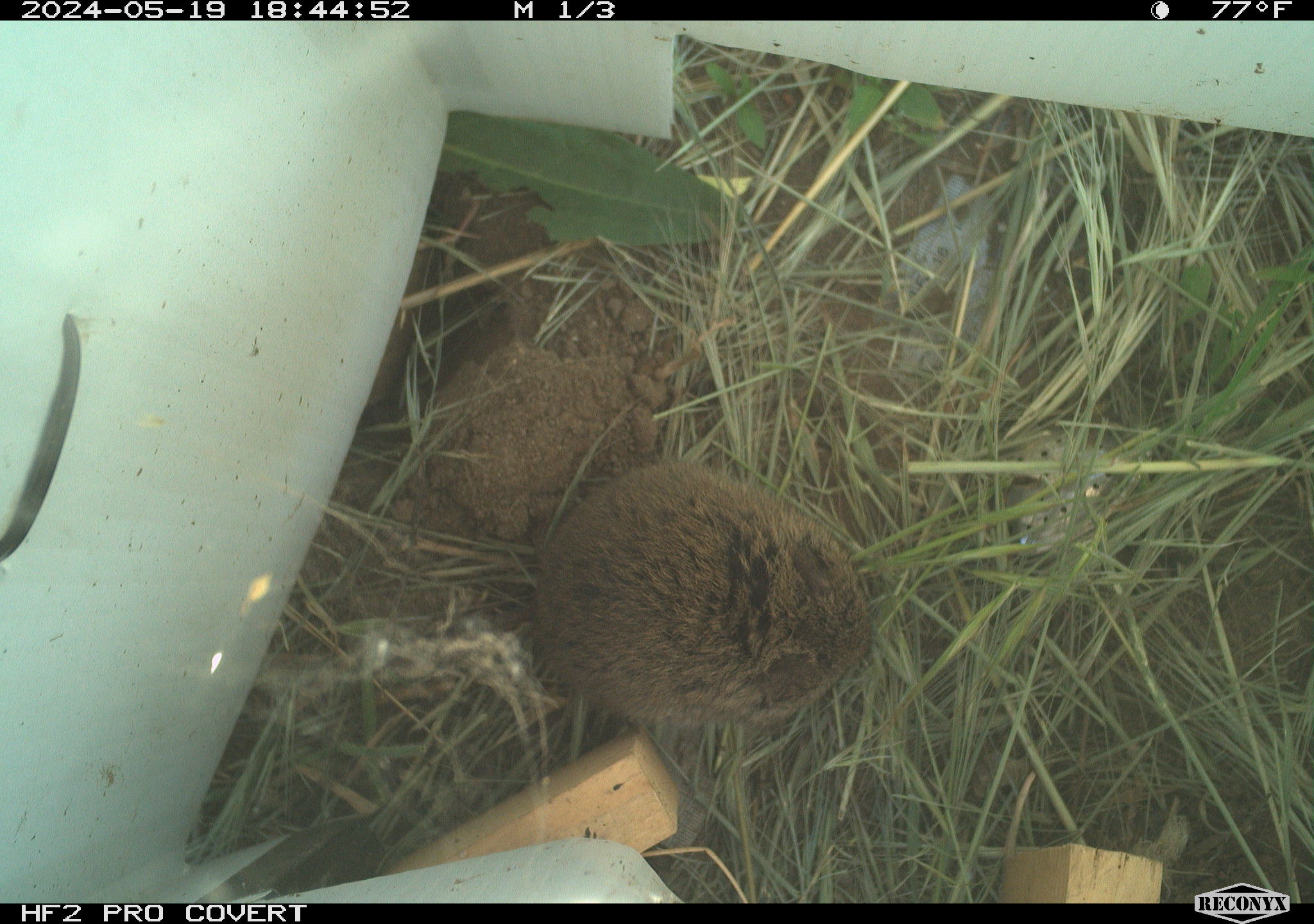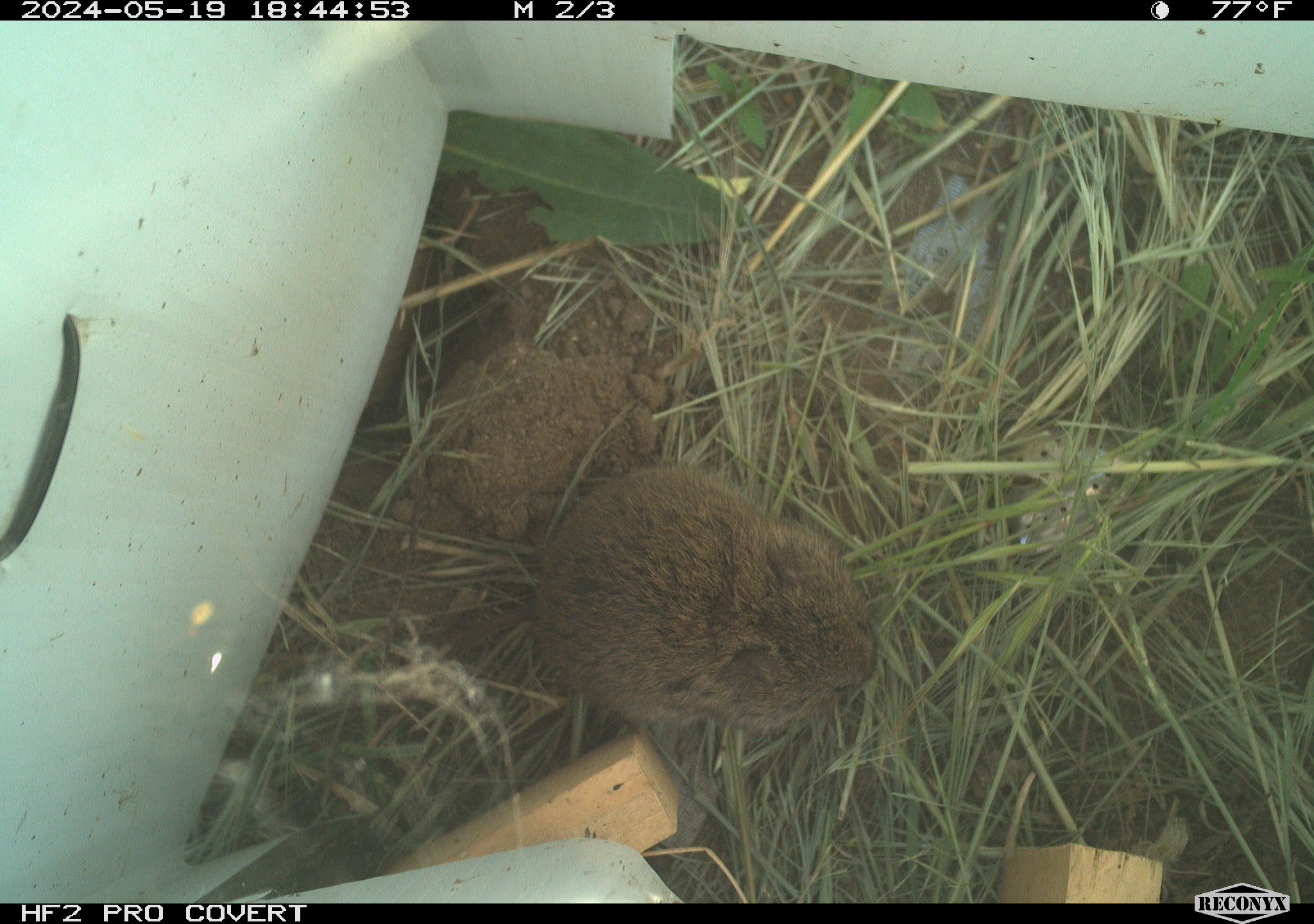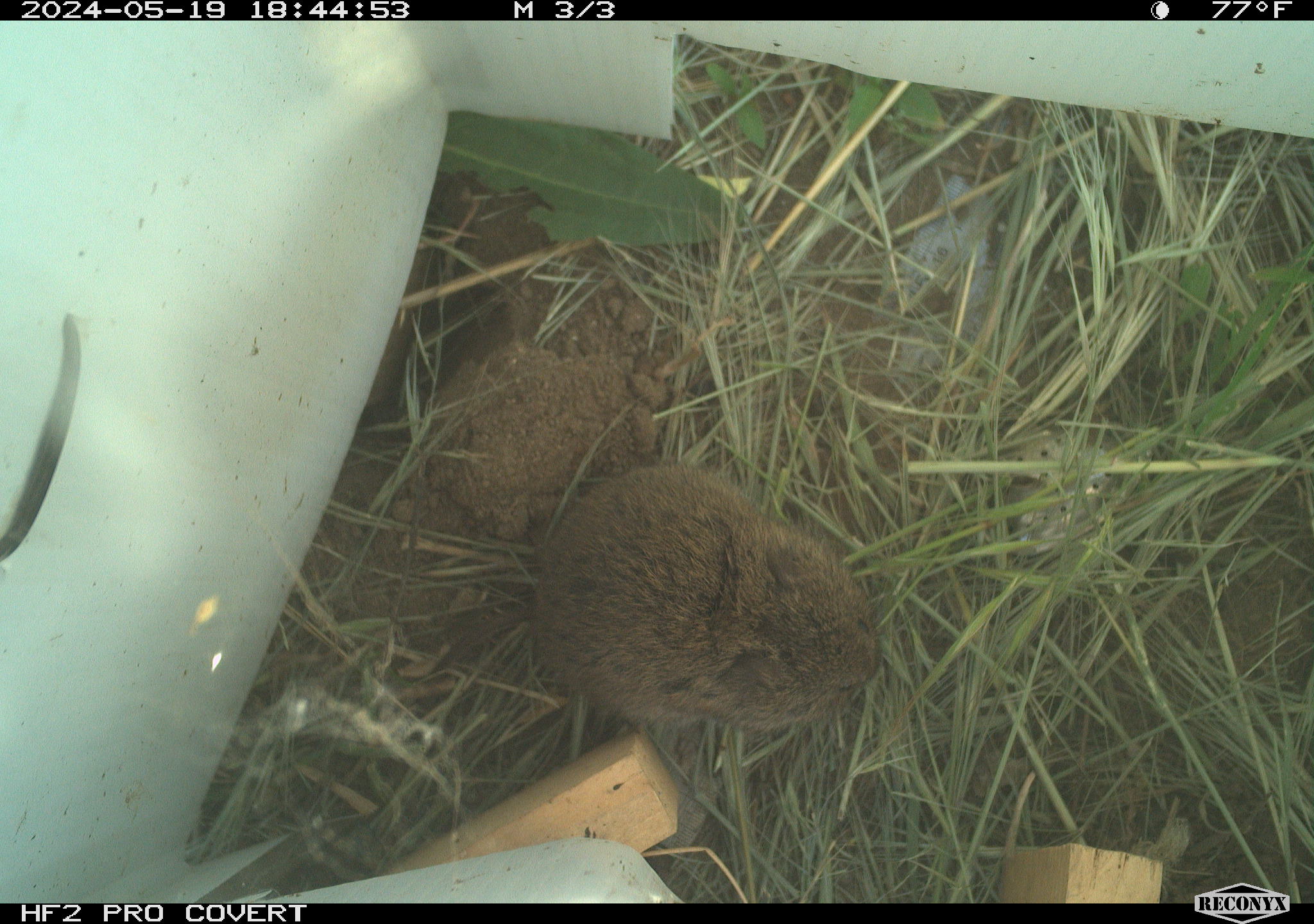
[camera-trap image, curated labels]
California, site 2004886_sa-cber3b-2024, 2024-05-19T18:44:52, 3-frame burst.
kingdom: Animalia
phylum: Chordata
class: Mammalia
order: Rodentia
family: Cricetidae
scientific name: Arvicolinae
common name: voles, lemmings, and muskrats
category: arvicolinae subfamily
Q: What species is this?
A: Arvicolinae subfamily (voles, lemmings, and muskrats) (Arvicolinae).